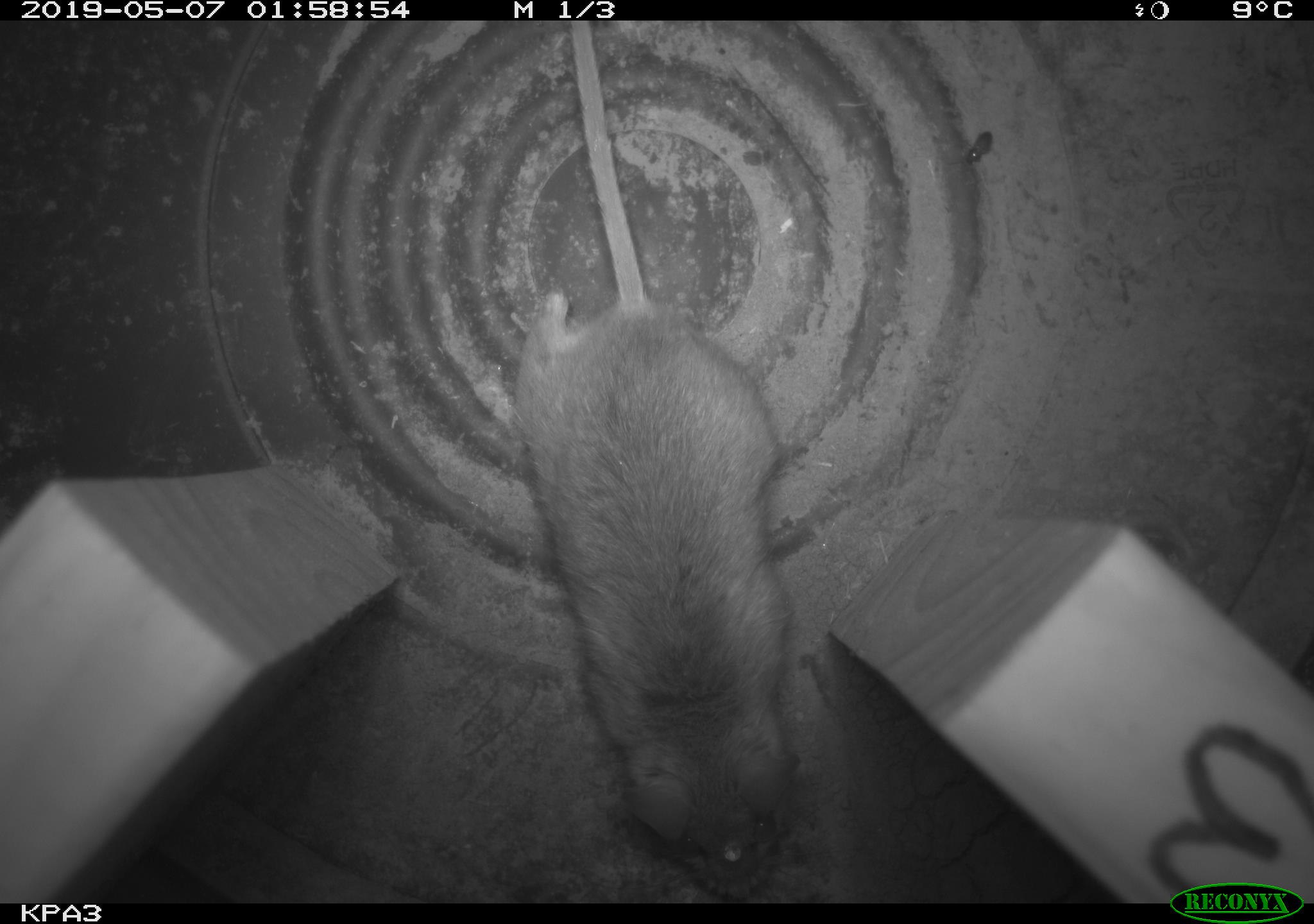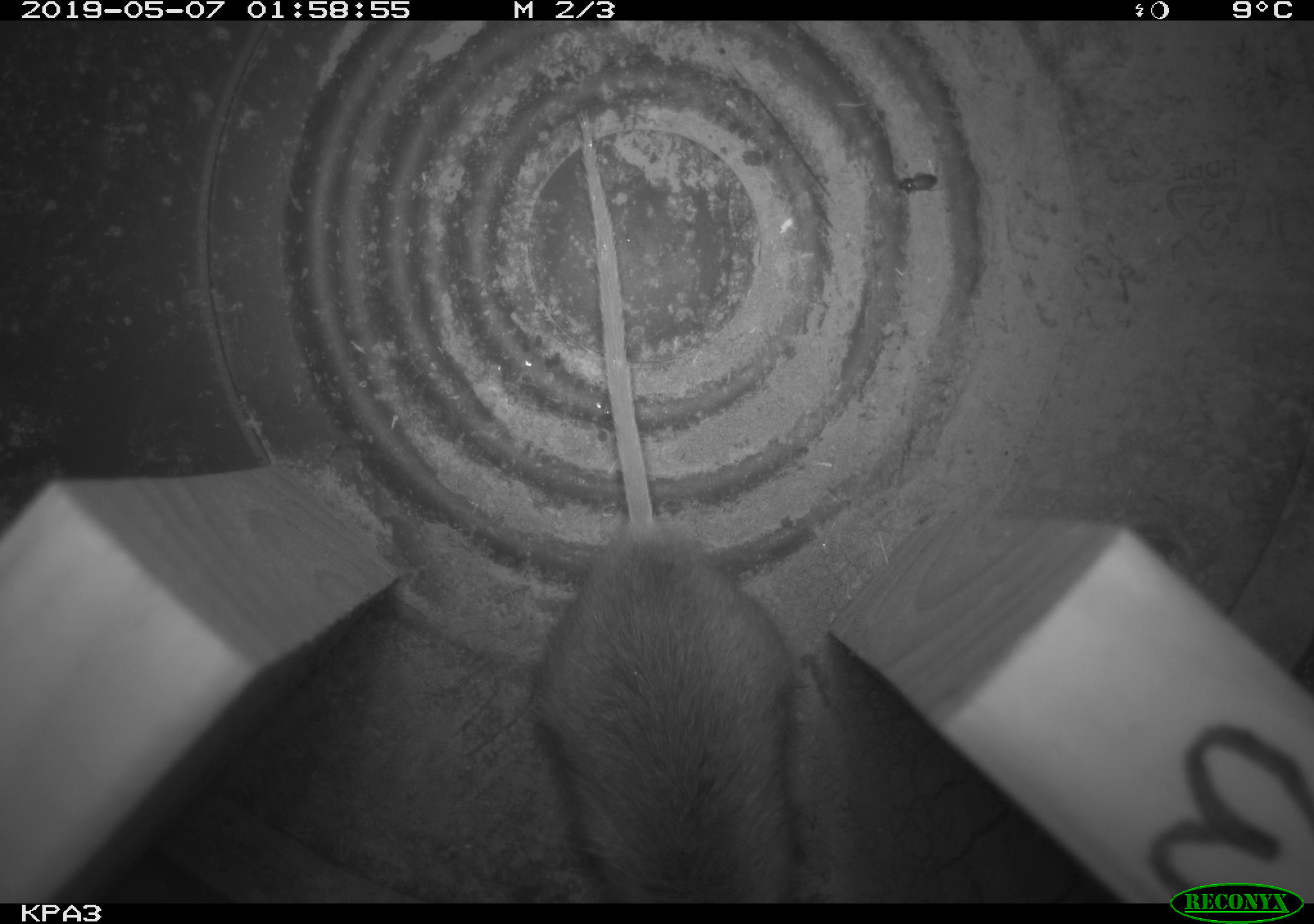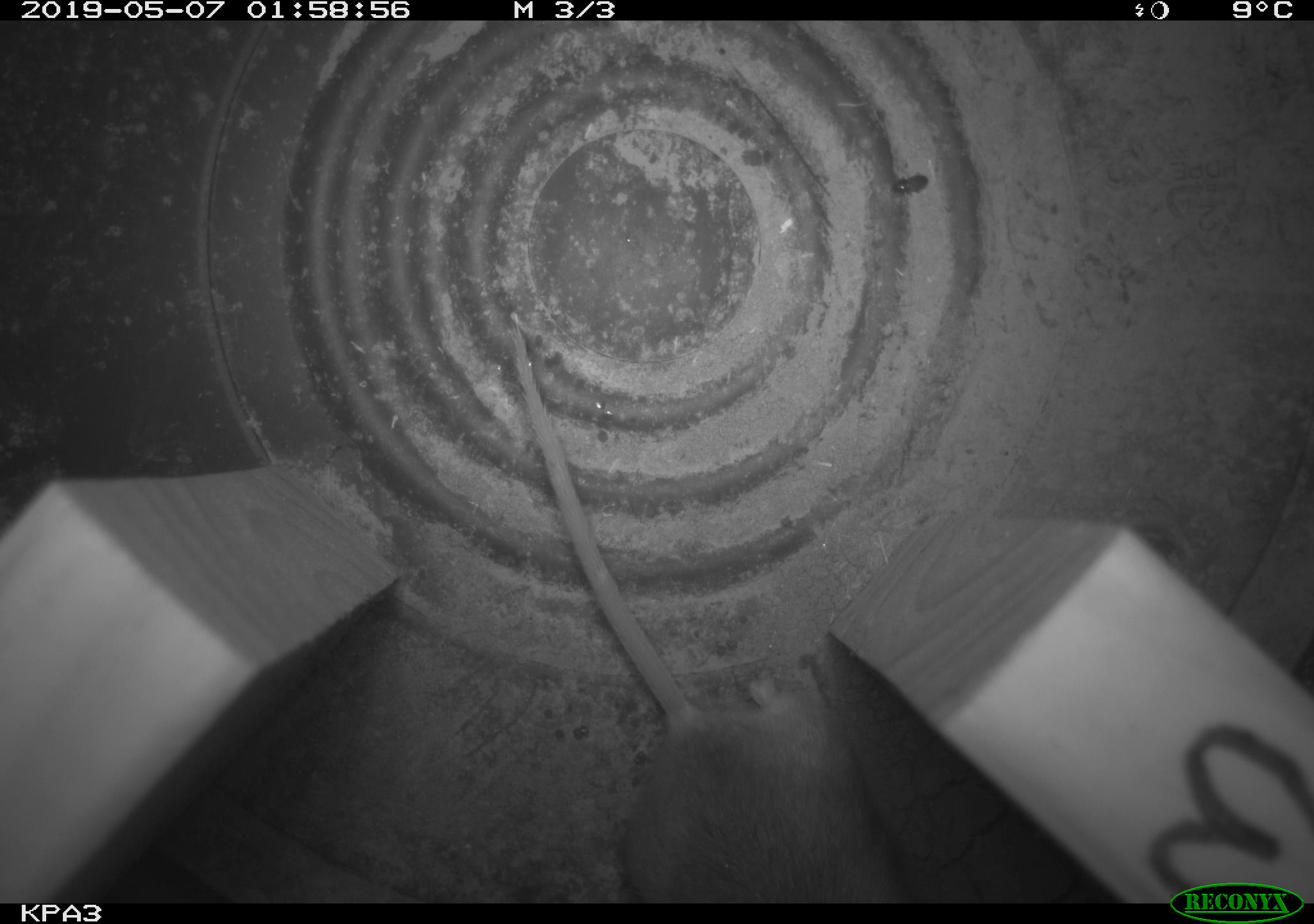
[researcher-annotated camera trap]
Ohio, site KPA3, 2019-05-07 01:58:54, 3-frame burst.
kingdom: Animalia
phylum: Chordata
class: Mammalia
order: Rodentia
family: Cricetidae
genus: Peromyscus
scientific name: Peromyscus leucopus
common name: white-footed mouse